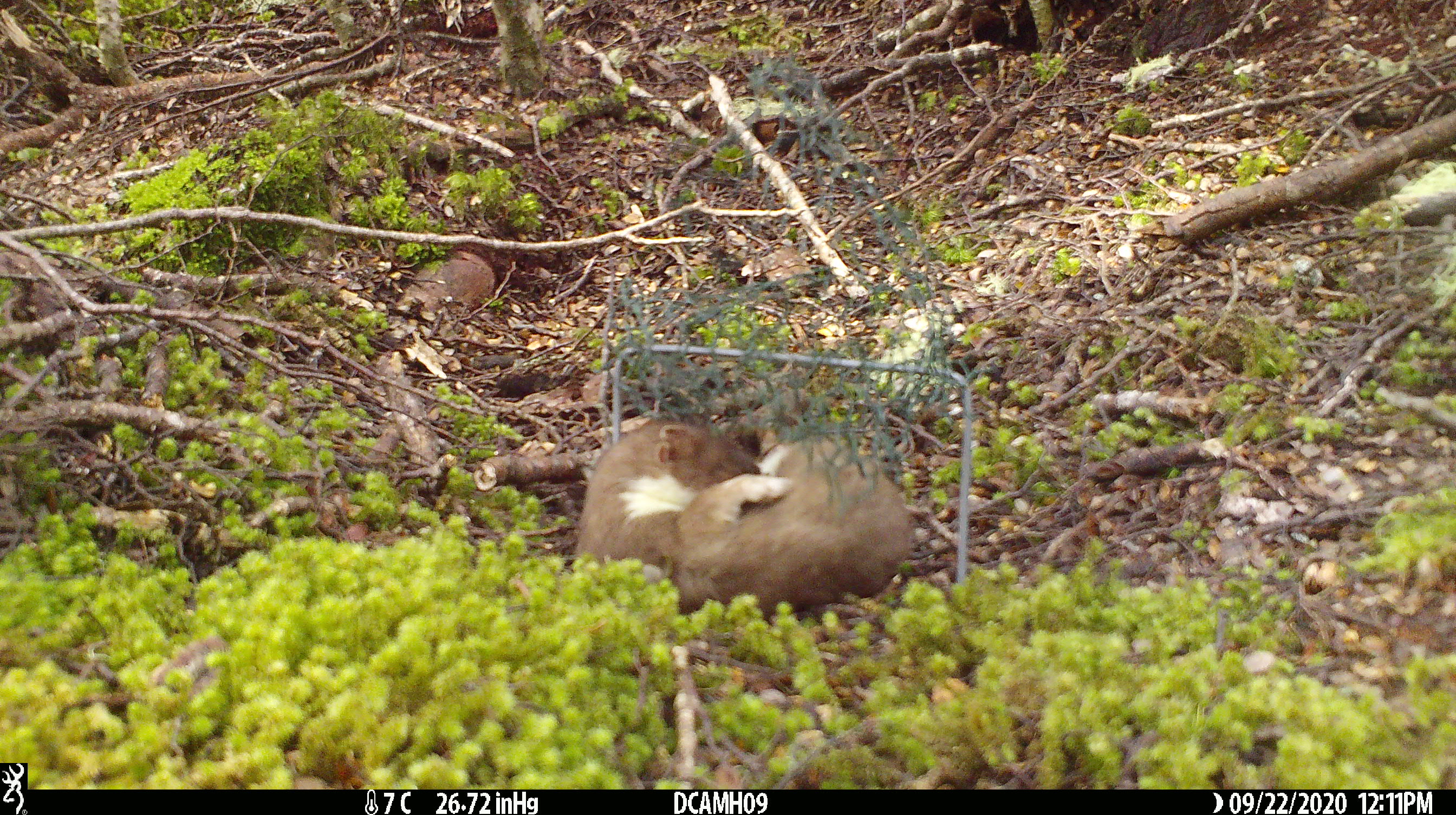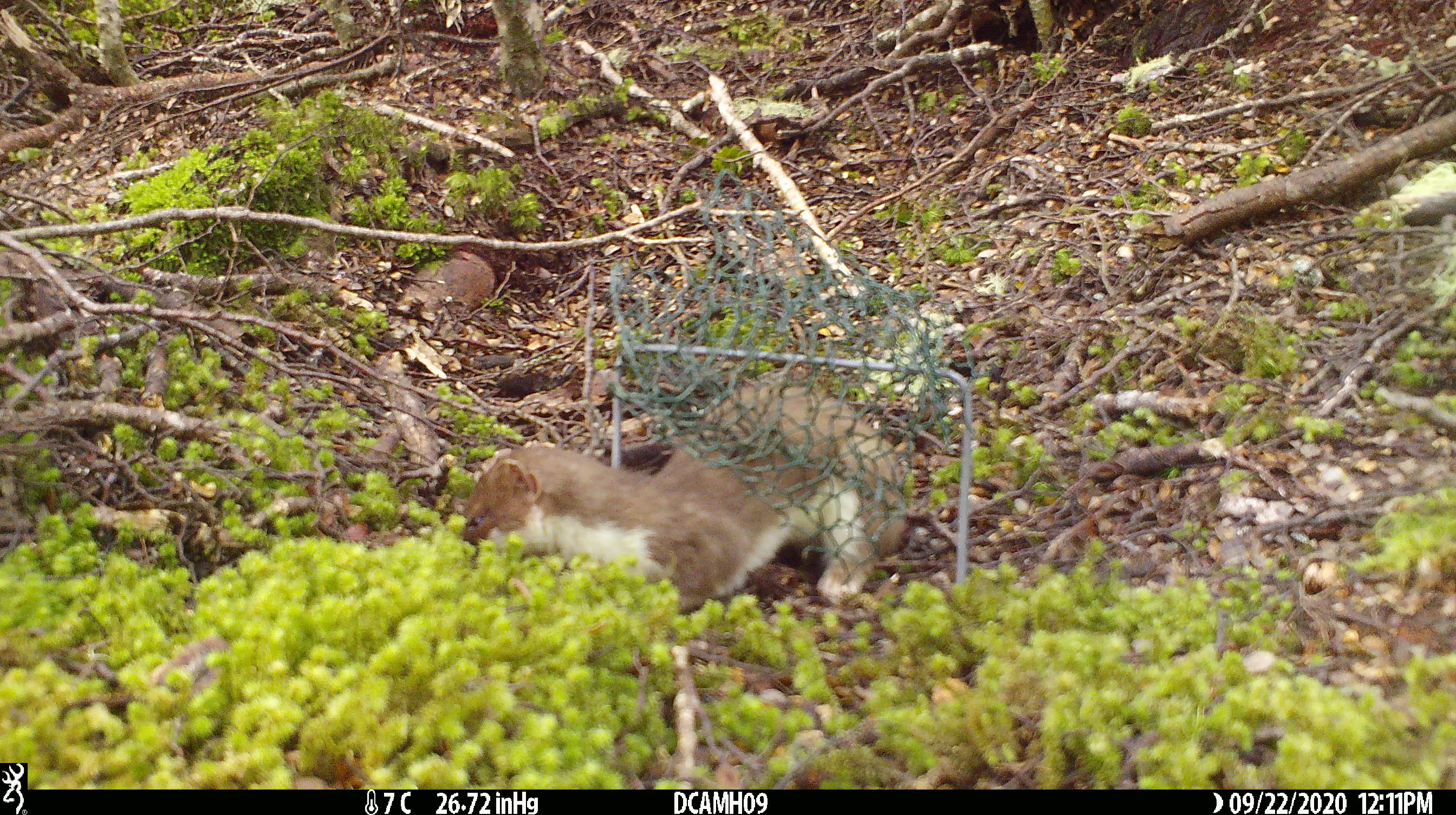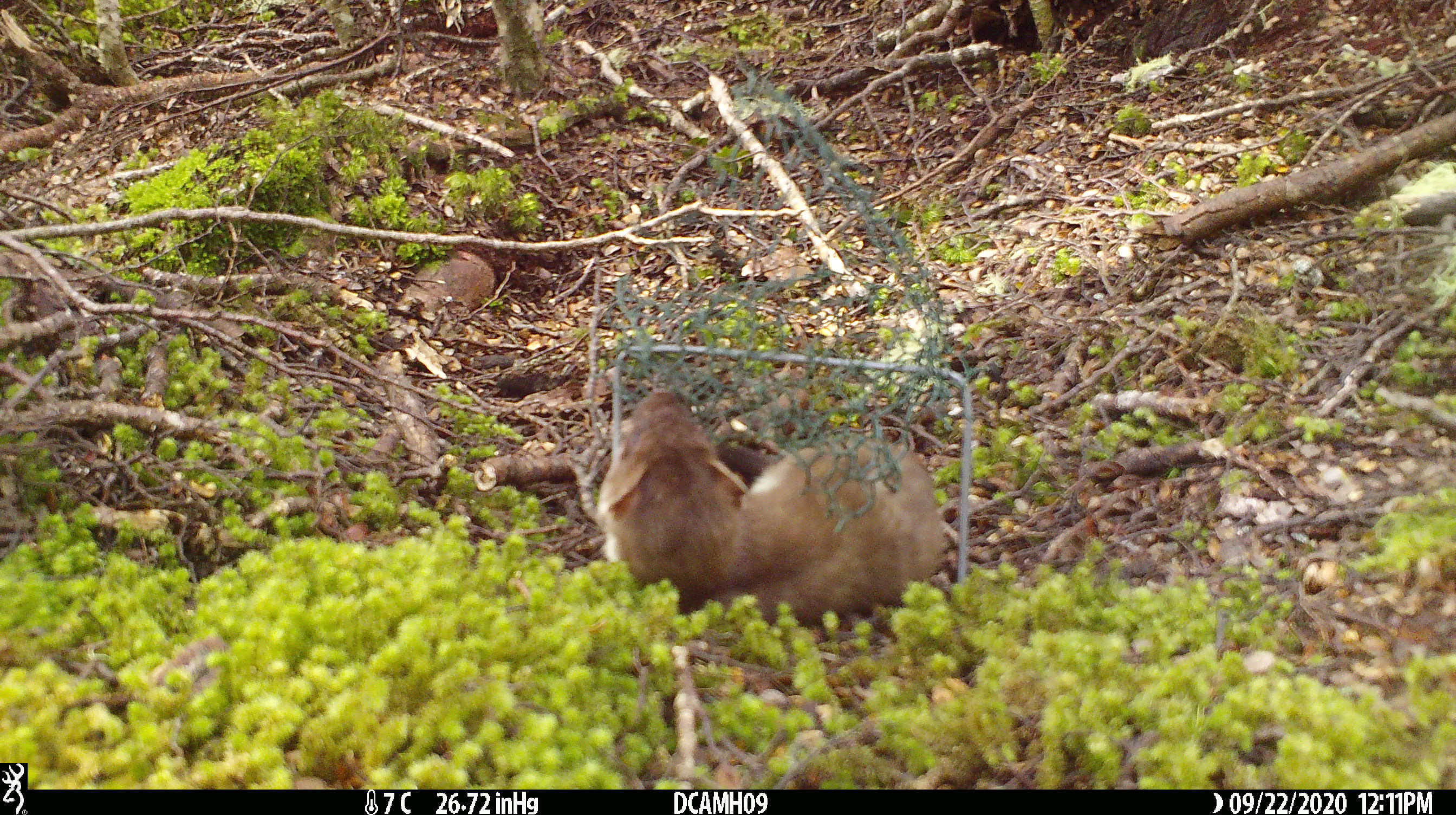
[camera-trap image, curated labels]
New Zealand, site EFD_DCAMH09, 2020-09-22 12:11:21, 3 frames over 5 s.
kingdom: Animalia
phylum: Chordata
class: Mammalia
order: Carnivora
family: Mustelidae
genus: Mustela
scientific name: Mustela erminea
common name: stoat